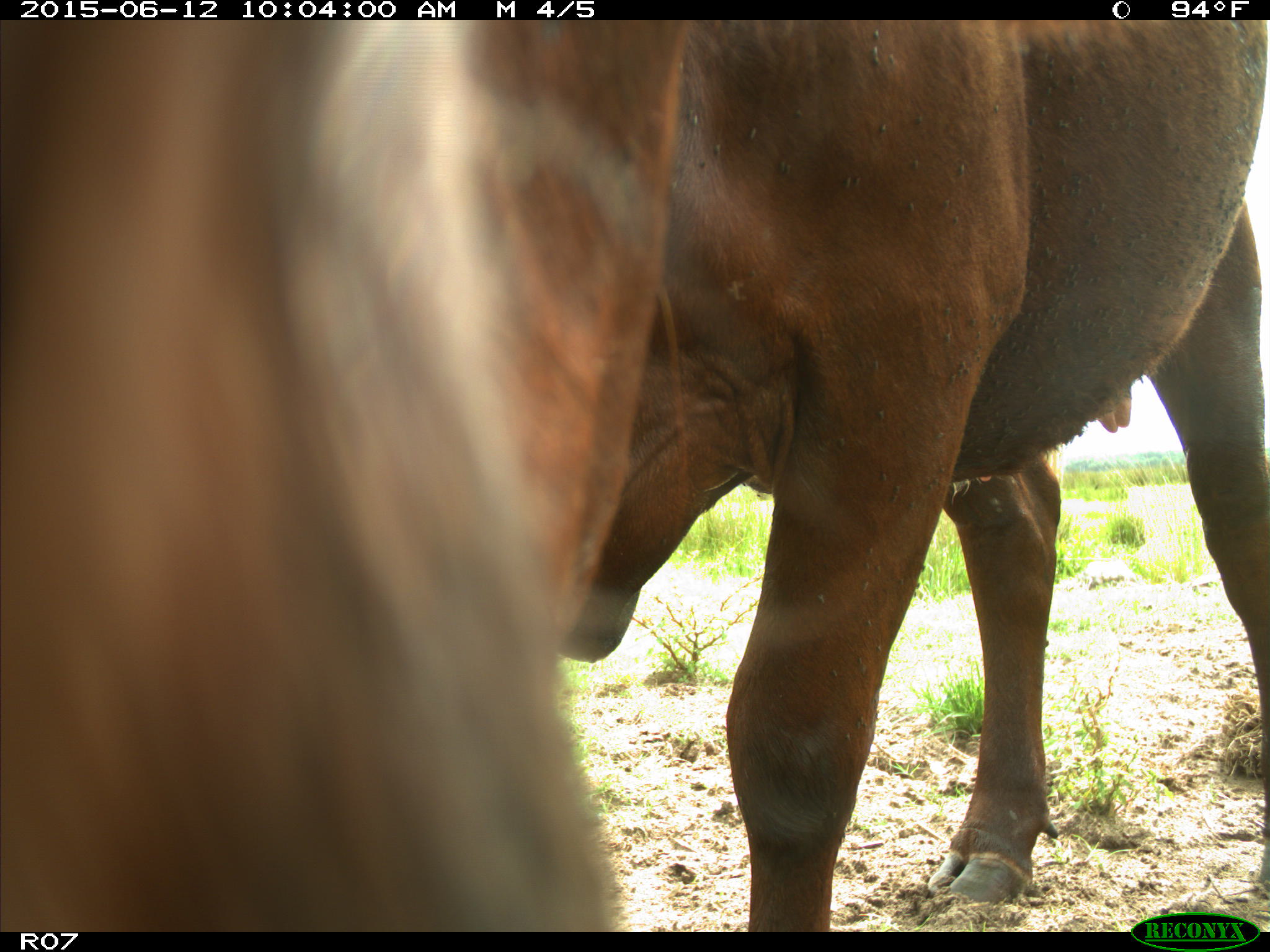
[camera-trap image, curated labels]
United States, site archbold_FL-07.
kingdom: Animalia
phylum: Chordata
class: Mammalia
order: Artiodactyla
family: Bovidae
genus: Bos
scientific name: Bos taurus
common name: domestic cow